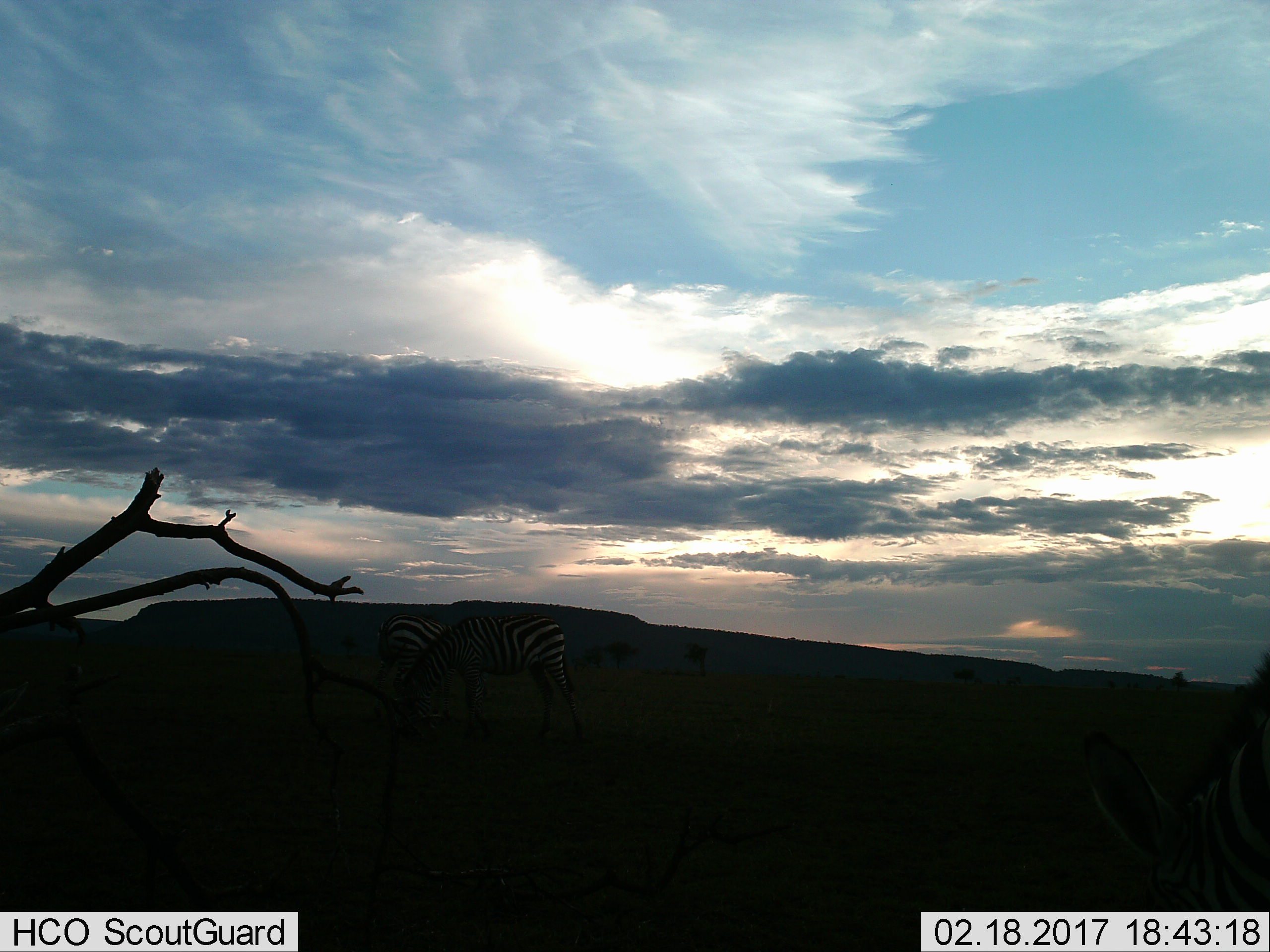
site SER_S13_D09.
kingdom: Animalia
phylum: Chordata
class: Mammalia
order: Perissodactyla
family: Equidae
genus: Equus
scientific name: Equus quagga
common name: plains zebra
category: zebraplains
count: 3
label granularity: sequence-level